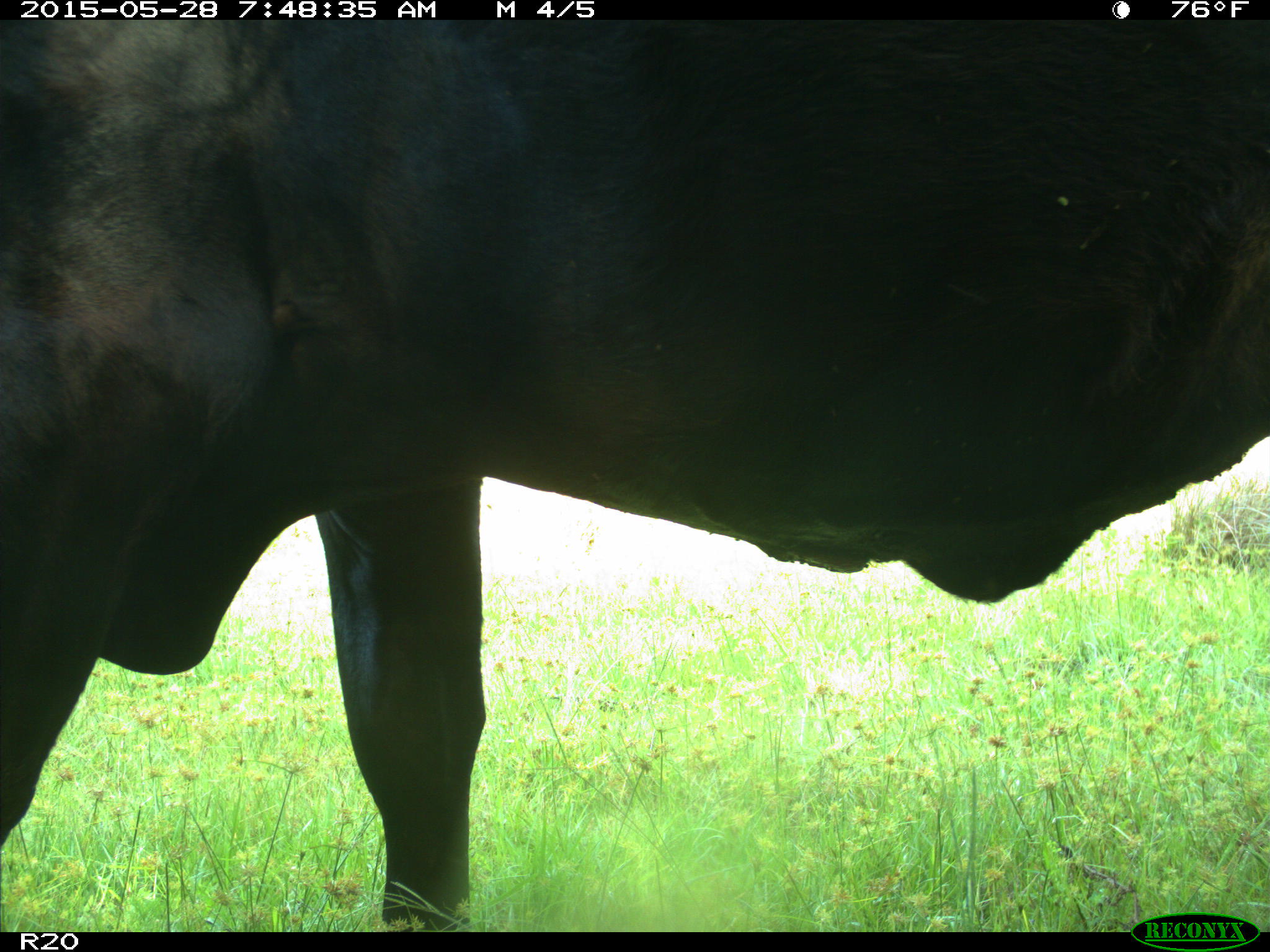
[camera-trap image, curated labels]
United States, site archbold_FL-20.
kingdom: Animalia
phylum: Chordata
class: Mammalia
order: Artiodactyla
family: Bovidae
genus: Bos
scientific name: Bos taurus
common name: domestic cow